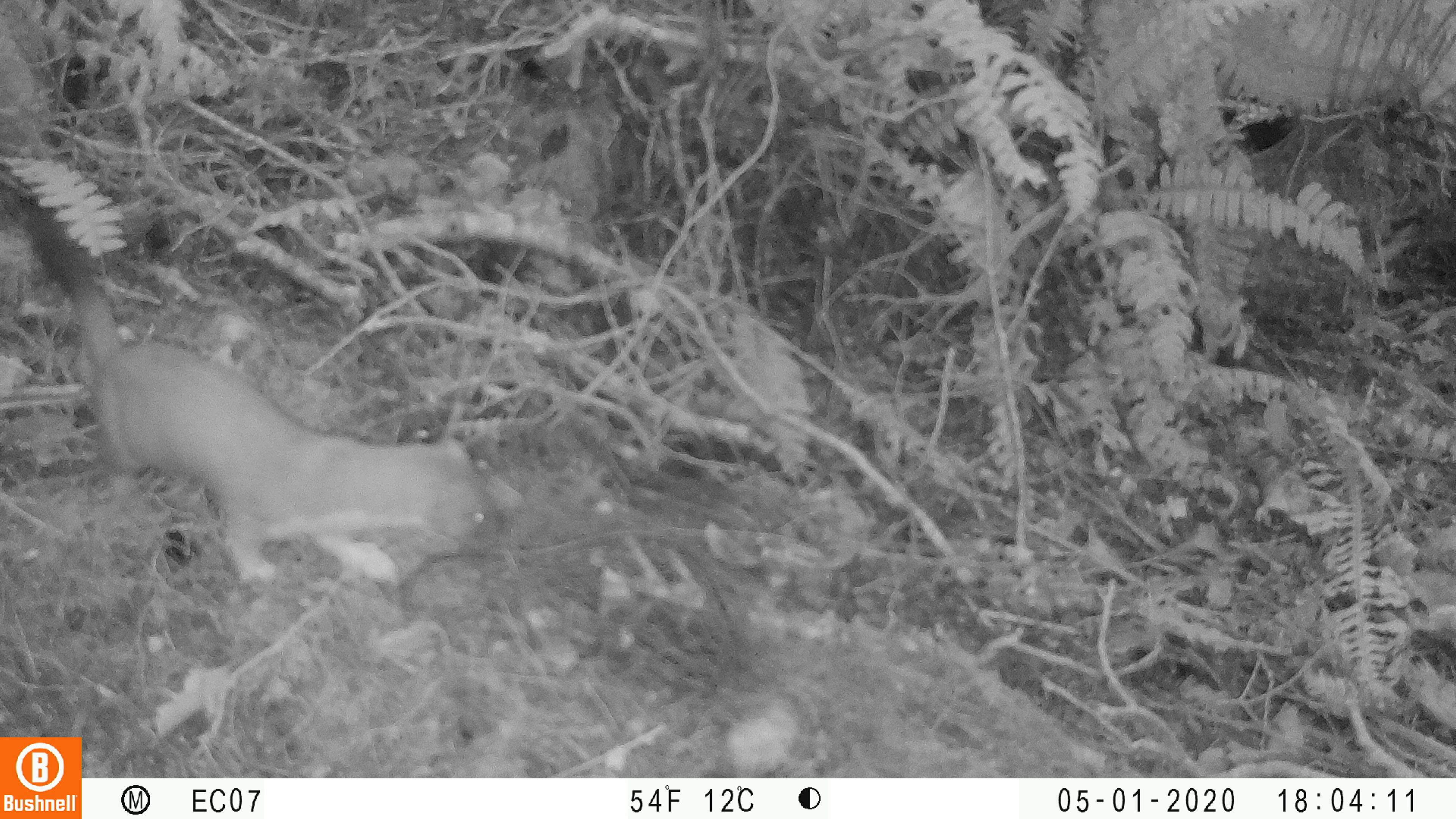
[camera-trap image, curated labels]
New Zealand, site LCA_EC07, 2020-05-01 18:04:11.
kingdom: Animalia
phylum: Chordata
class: Mammalia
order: Carnivora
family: Mustelidae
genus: Mustela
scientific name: Mustela erminea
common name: stoat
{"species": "stoat (Mustela erminea)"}